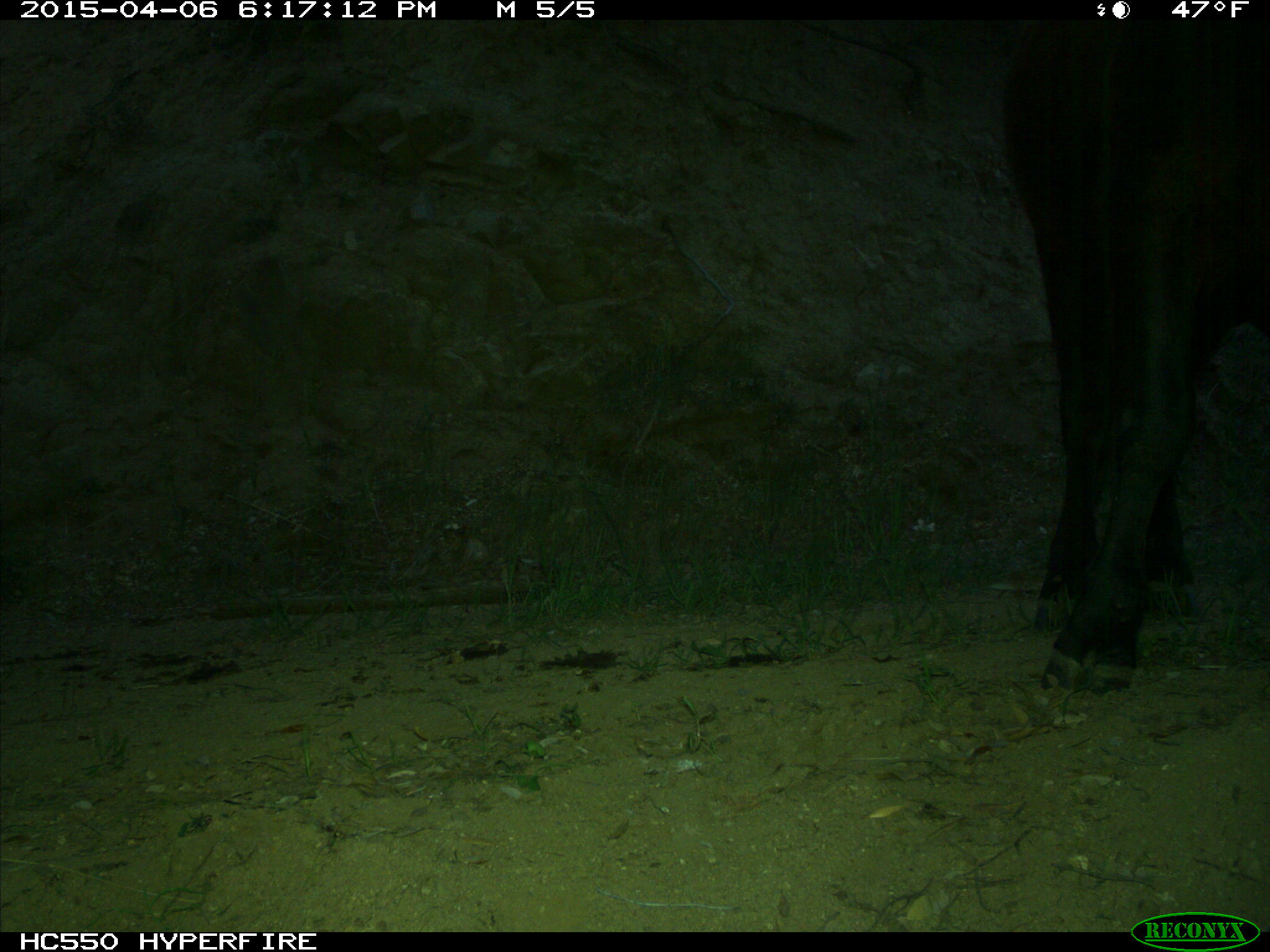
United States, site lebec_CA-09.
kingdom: Animalia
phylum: Chordata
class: Mammalia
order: Artiodactyla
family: Bovidae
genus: Bos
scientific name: Bos taurus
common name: domestic cow